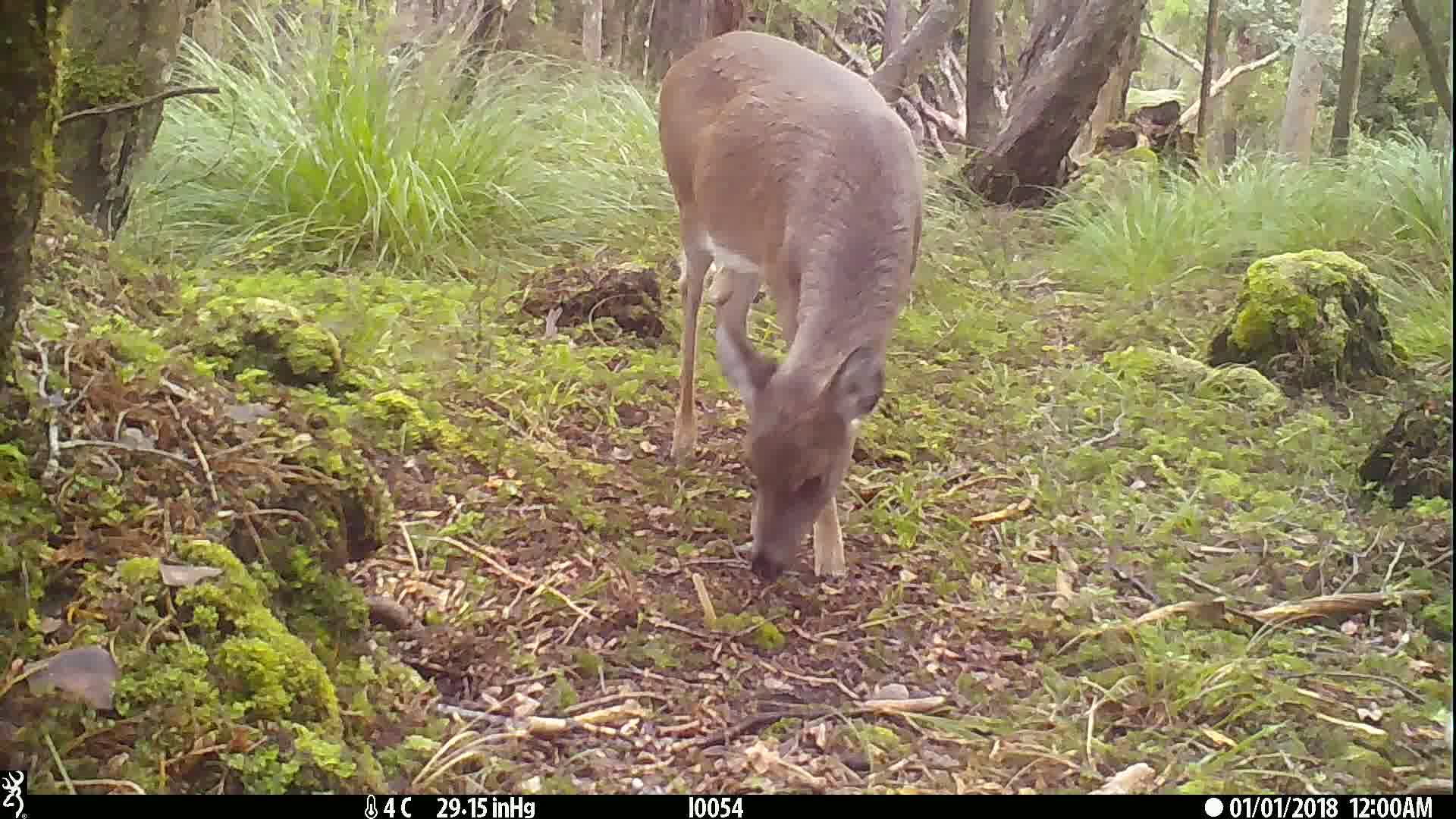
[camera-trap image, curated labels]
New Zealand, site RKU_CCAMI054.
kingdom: Animalia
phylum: Chordata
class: Mammalia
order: Artiodactyla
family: Cervidae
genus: Odocoileus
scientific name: Odocoileus virginianus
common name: white-tailed deer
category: white tailed deer